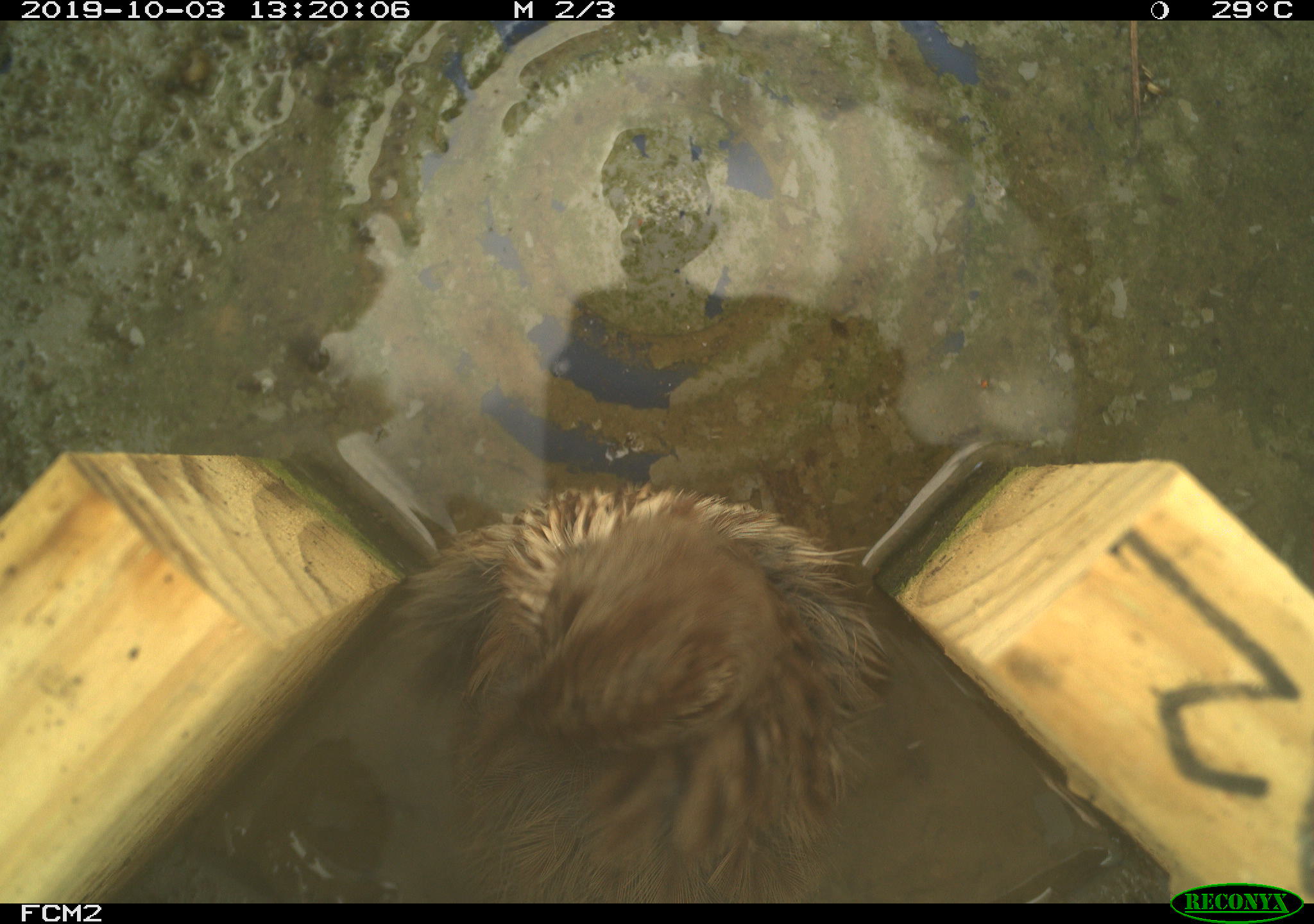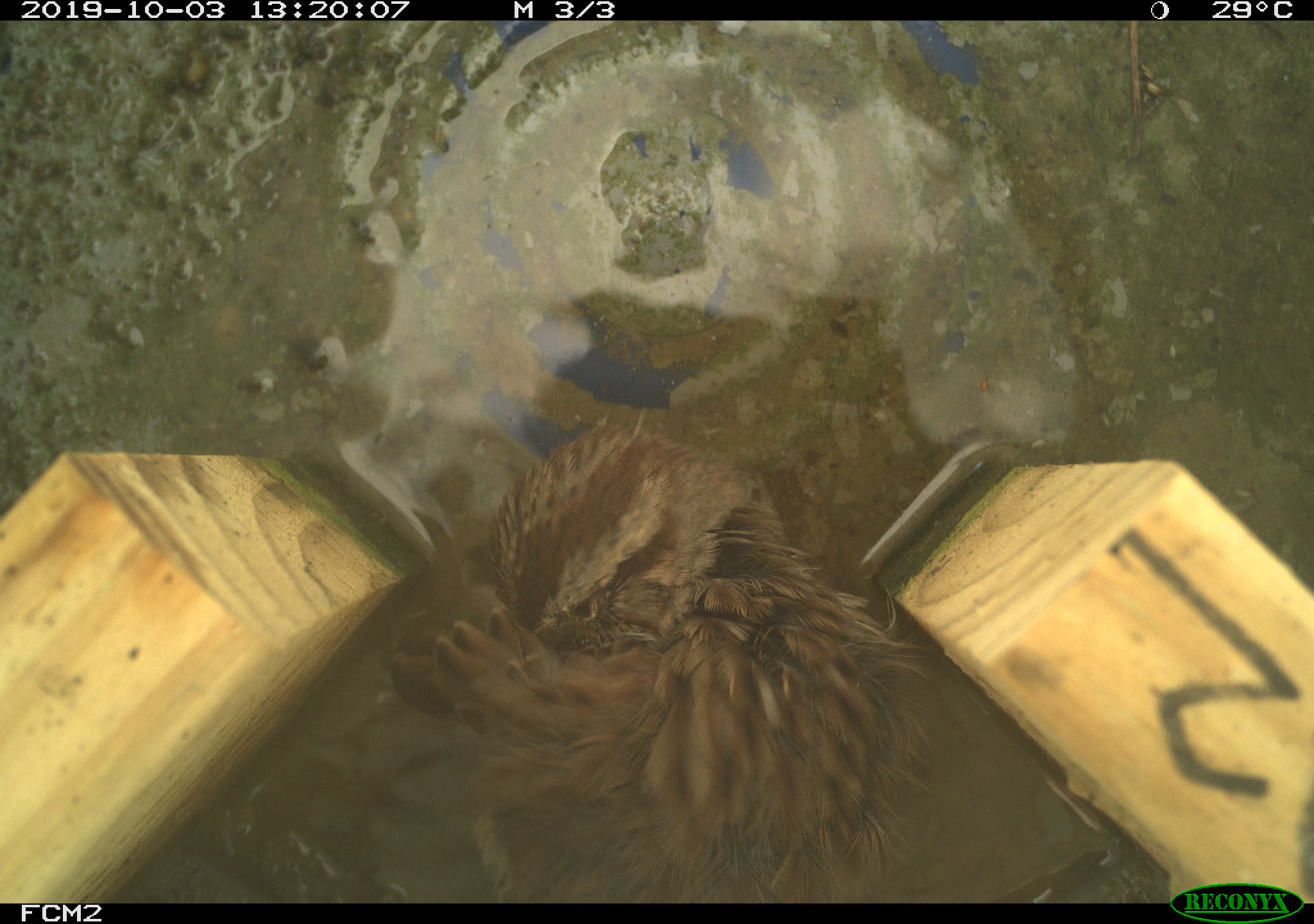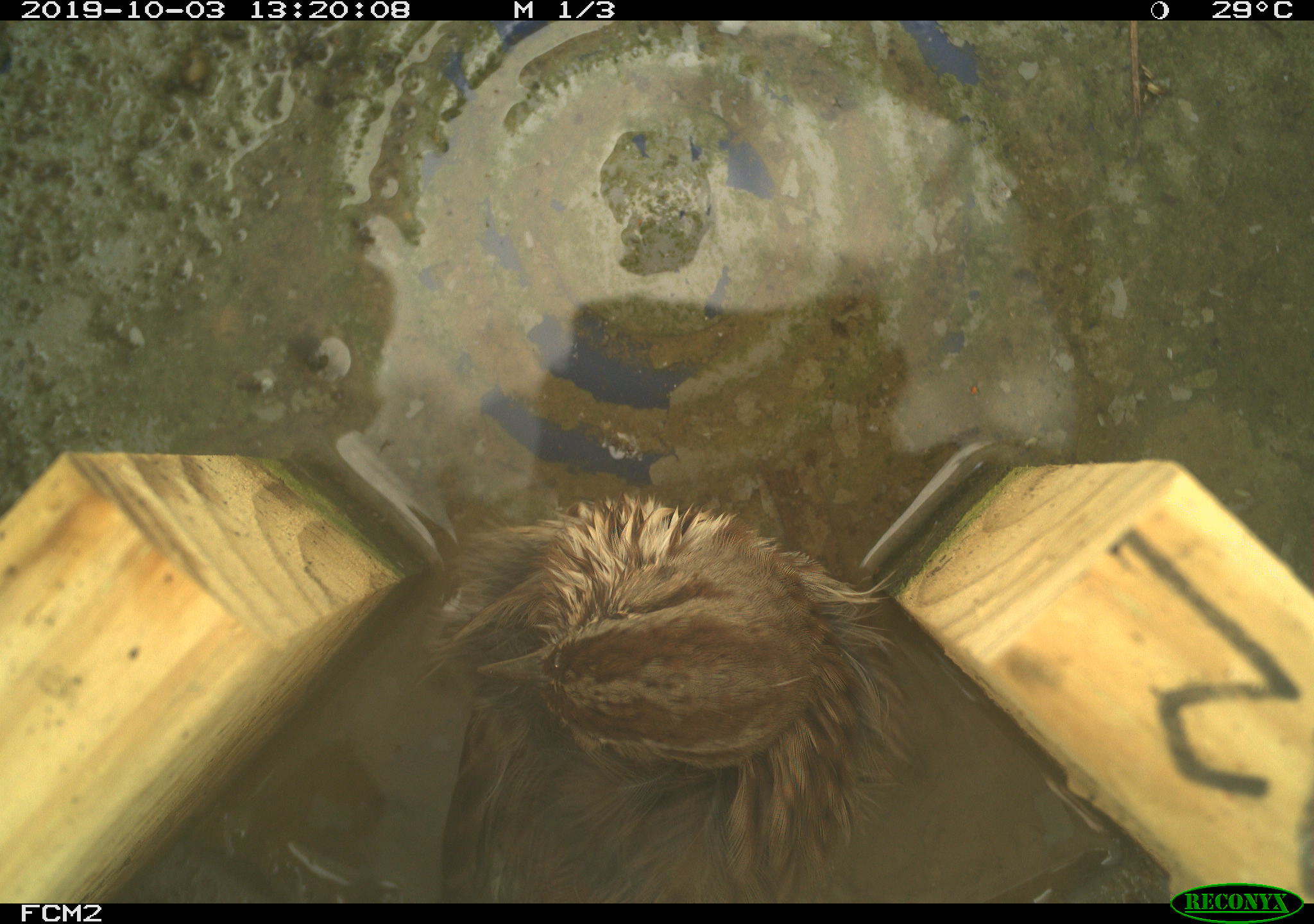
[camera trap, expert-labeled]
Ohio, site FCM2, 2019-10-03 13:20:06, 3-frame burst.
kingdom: Animalia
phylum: Chordata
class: Aves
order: Passeriformes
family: Passerellidae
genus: Melospiza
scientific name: Melospiza melodia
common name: song sparrow